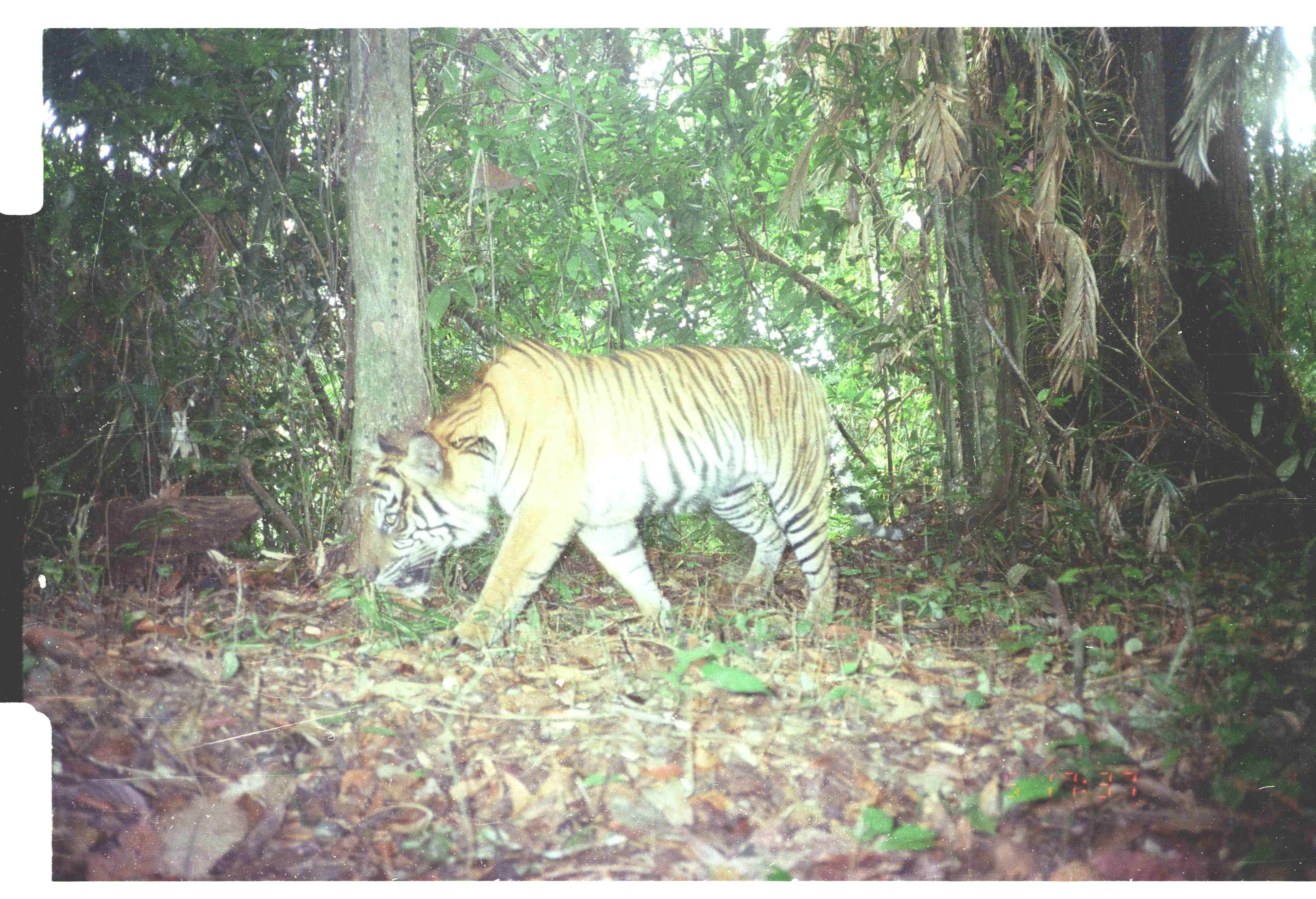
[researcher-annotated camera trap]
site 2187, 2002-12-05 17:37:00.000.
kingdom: Animalia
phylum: Chordata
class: Mammalia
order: Carnivora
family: Felidae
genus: Panthera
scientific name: Panthera tigris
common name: tiger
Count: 1.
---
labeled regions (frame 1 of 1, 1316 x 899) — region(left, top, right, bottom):
panthera tigris: region(356, 337, 920, 655)